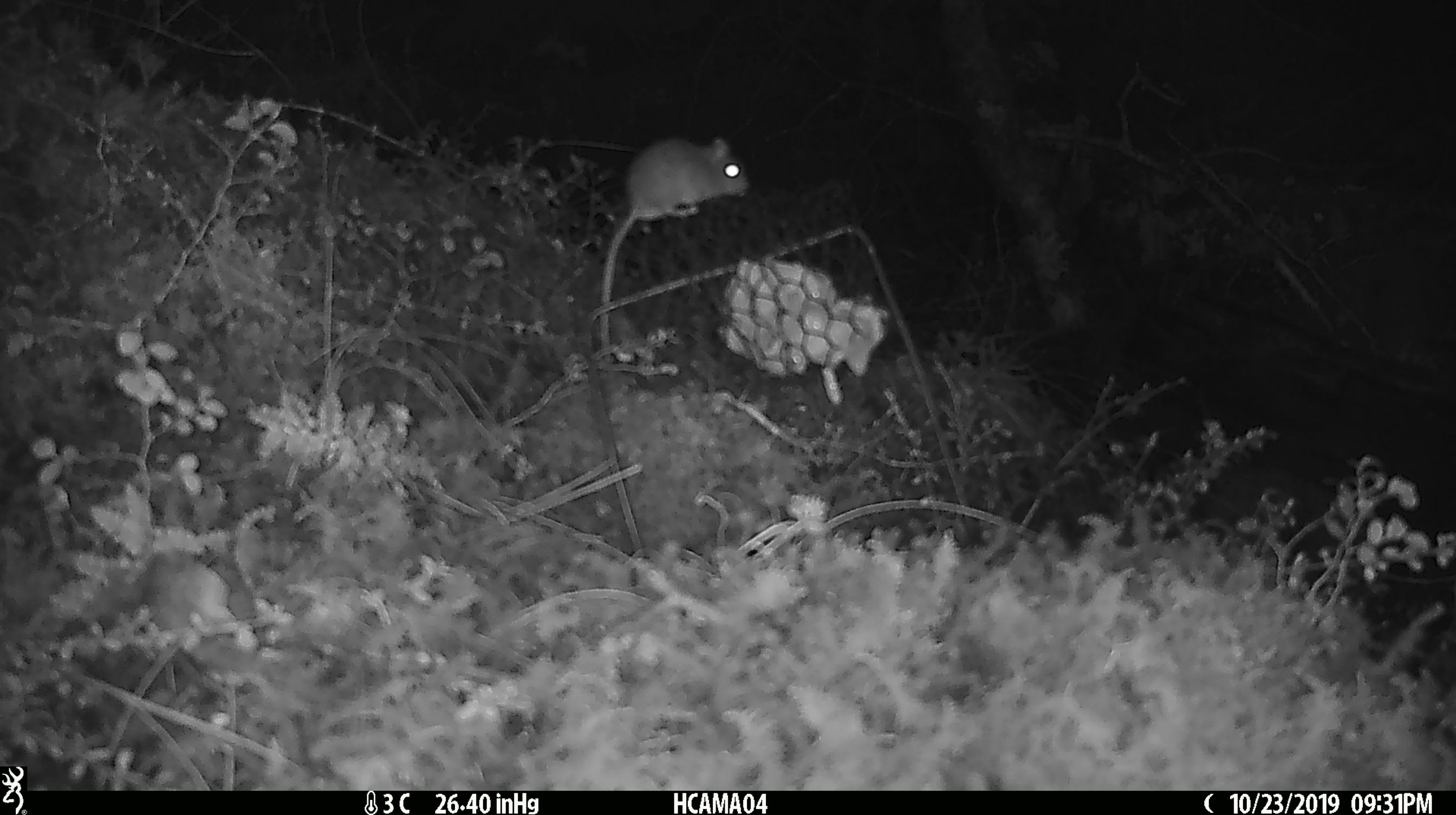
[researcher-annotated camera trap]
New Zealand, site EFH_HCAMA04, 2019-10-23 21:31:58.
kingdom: Animalia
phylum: Chordata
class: Mammalia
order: Rodentia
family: Muridae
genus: Mus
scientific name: Mus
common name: mouse